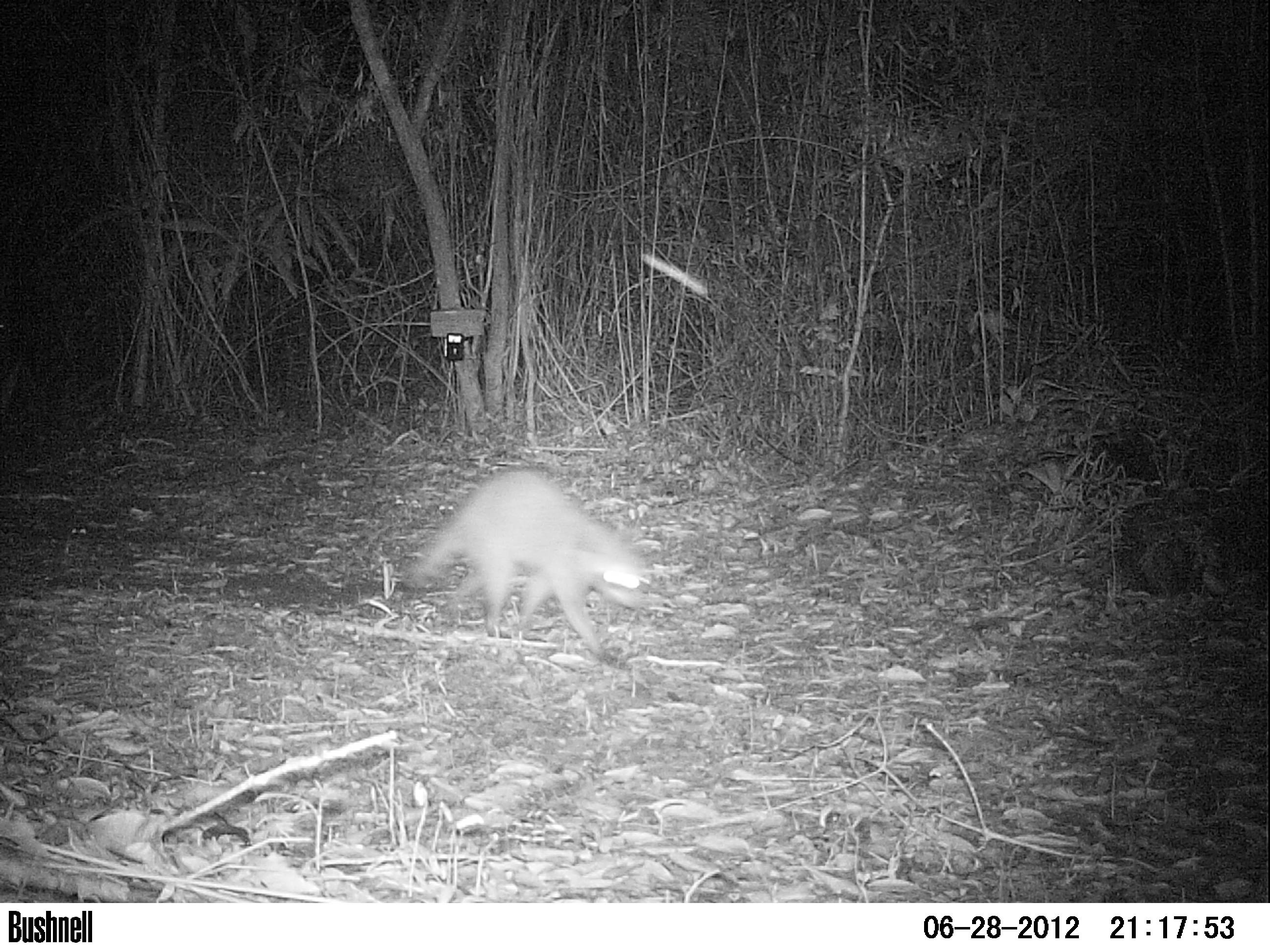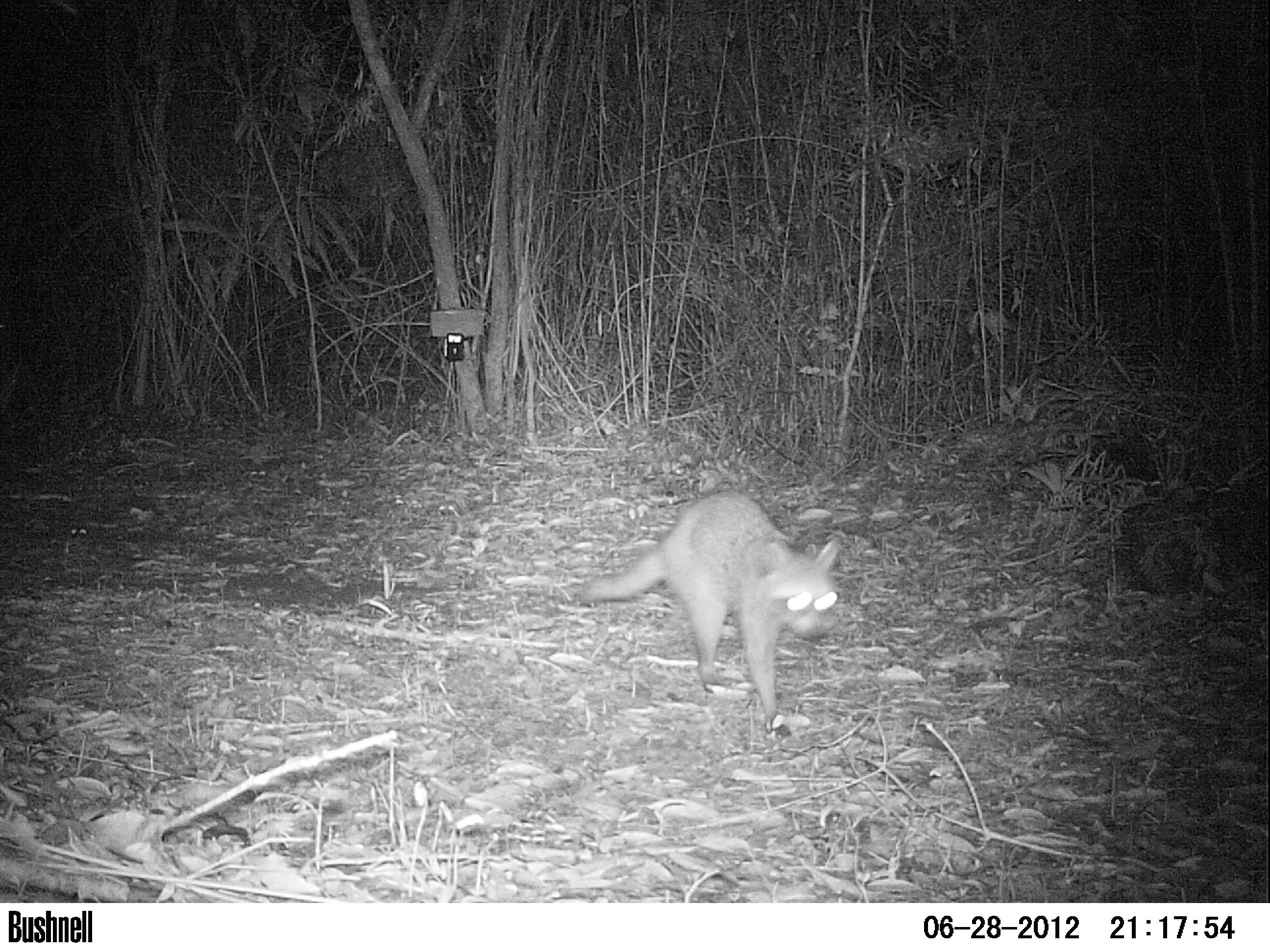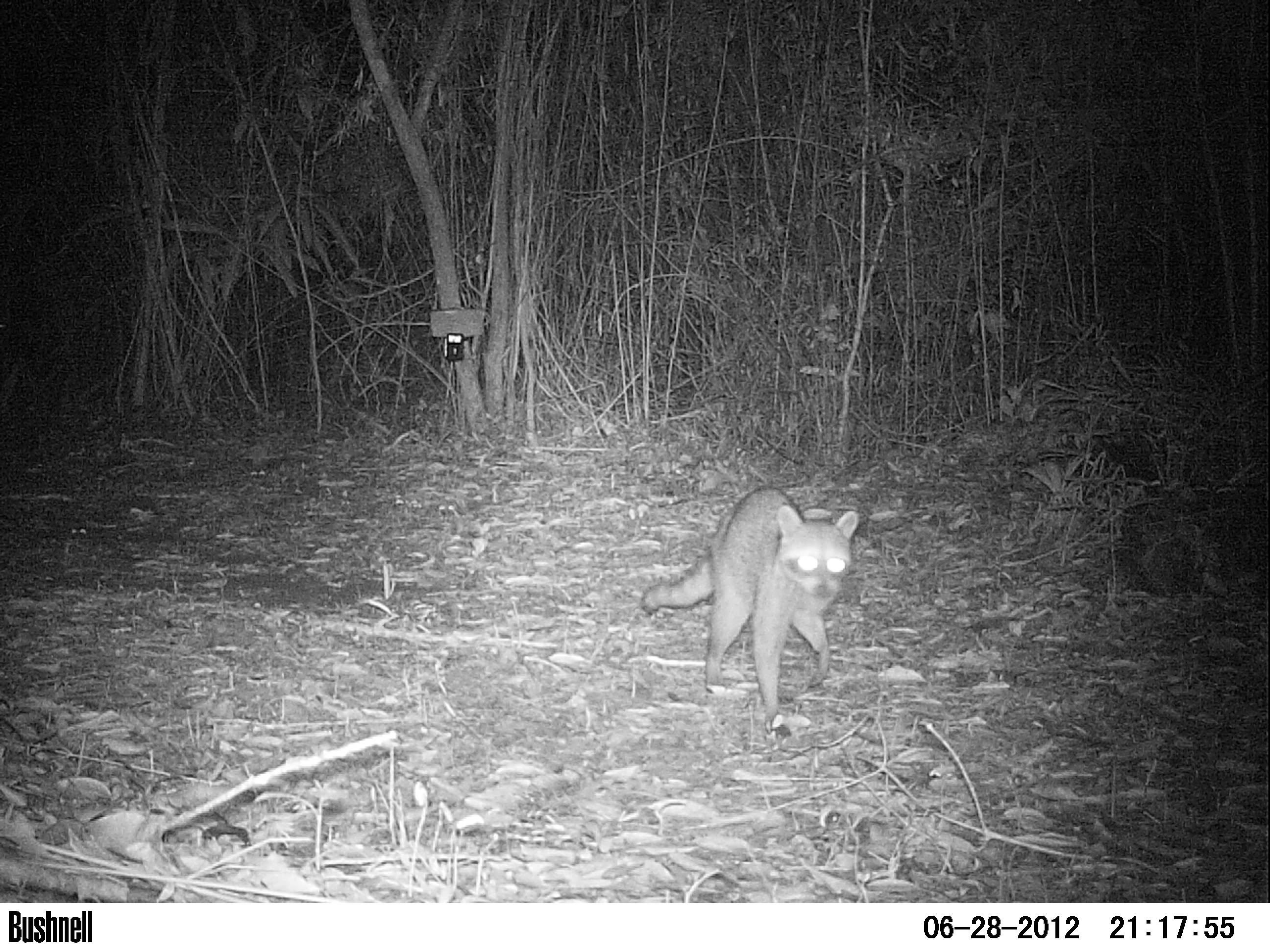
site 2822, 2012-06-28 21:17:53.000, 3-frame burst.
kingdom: Animalia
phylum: Chordata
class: Mammalia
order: Carnivora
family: Canidae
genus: Urocyon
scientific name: Urocyon cinereoargenteus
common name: gray fox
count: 1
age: adult